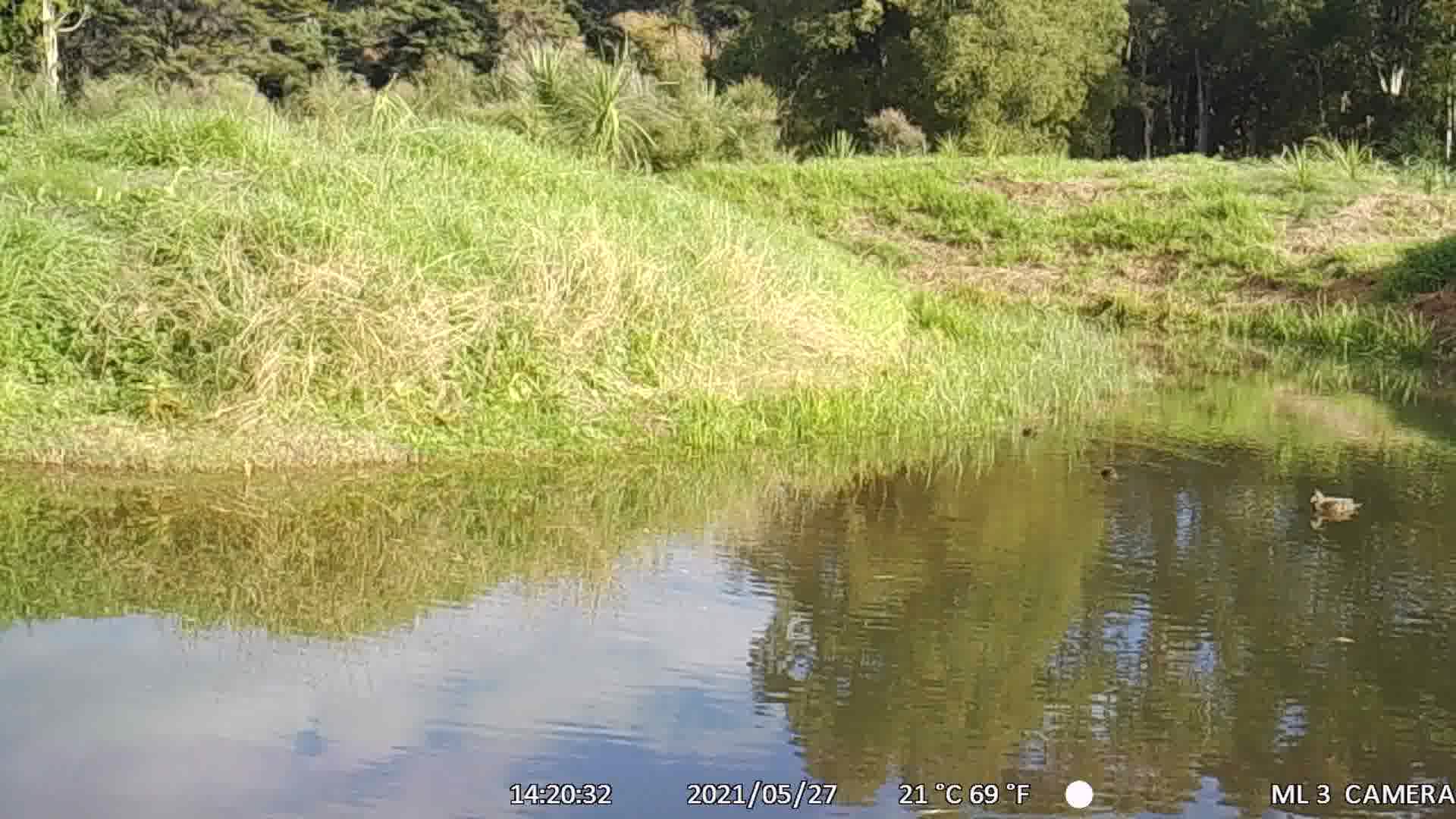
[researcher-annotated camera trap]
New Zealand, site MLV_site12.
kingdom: Animalia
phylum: Chordata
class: Aves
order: Anseriformes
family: Anatidae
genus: Anas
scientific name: Anas chlorotis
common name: brown teal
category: pateke